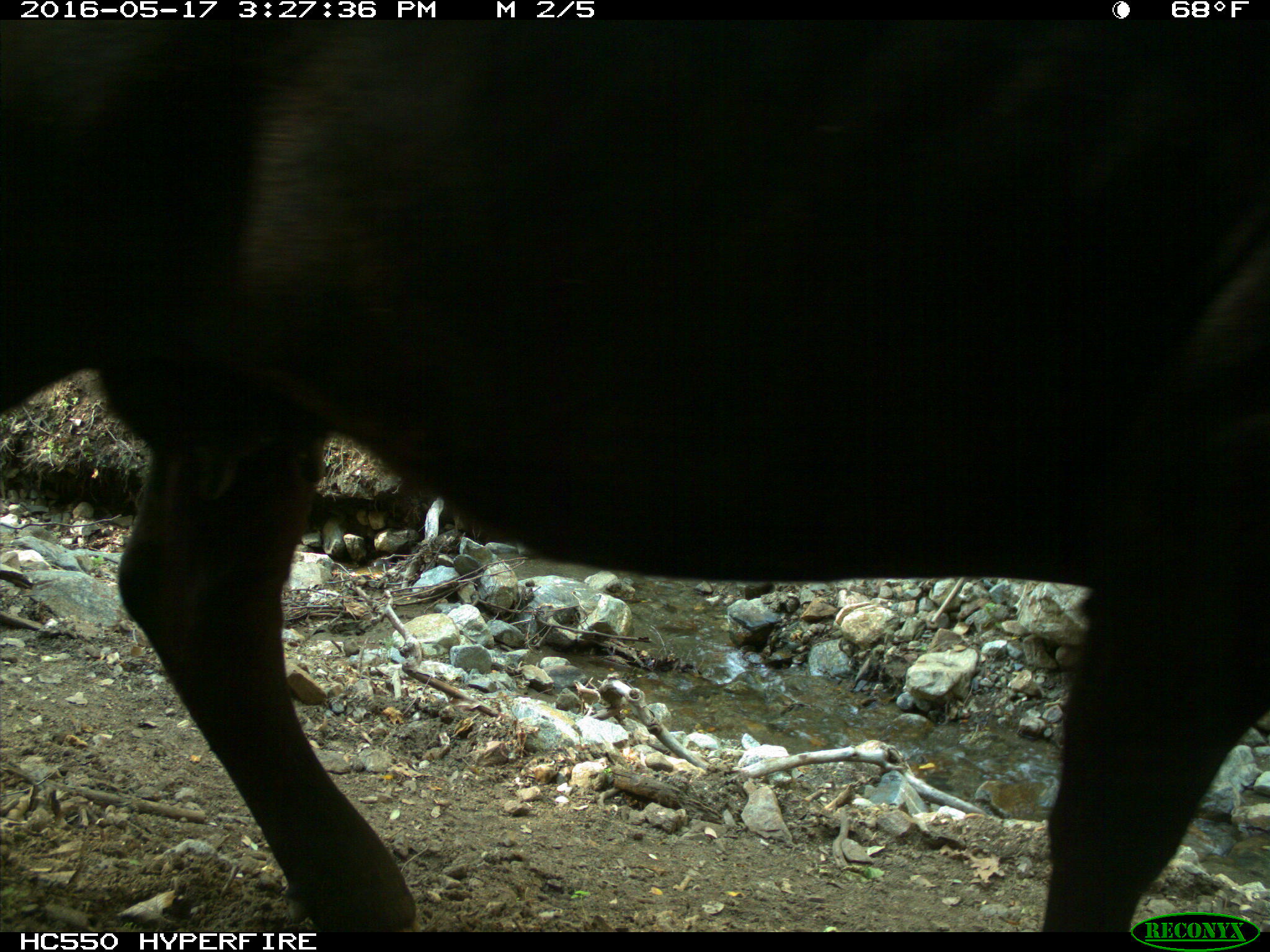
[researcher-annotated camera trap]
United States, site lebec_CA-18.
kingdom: Animalia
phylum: Chordata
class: Mammalia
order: Artiodactyla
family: Bovidae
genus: Bos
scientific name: Bos taurus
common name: domestic cow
Bos taurus (domestic cow).